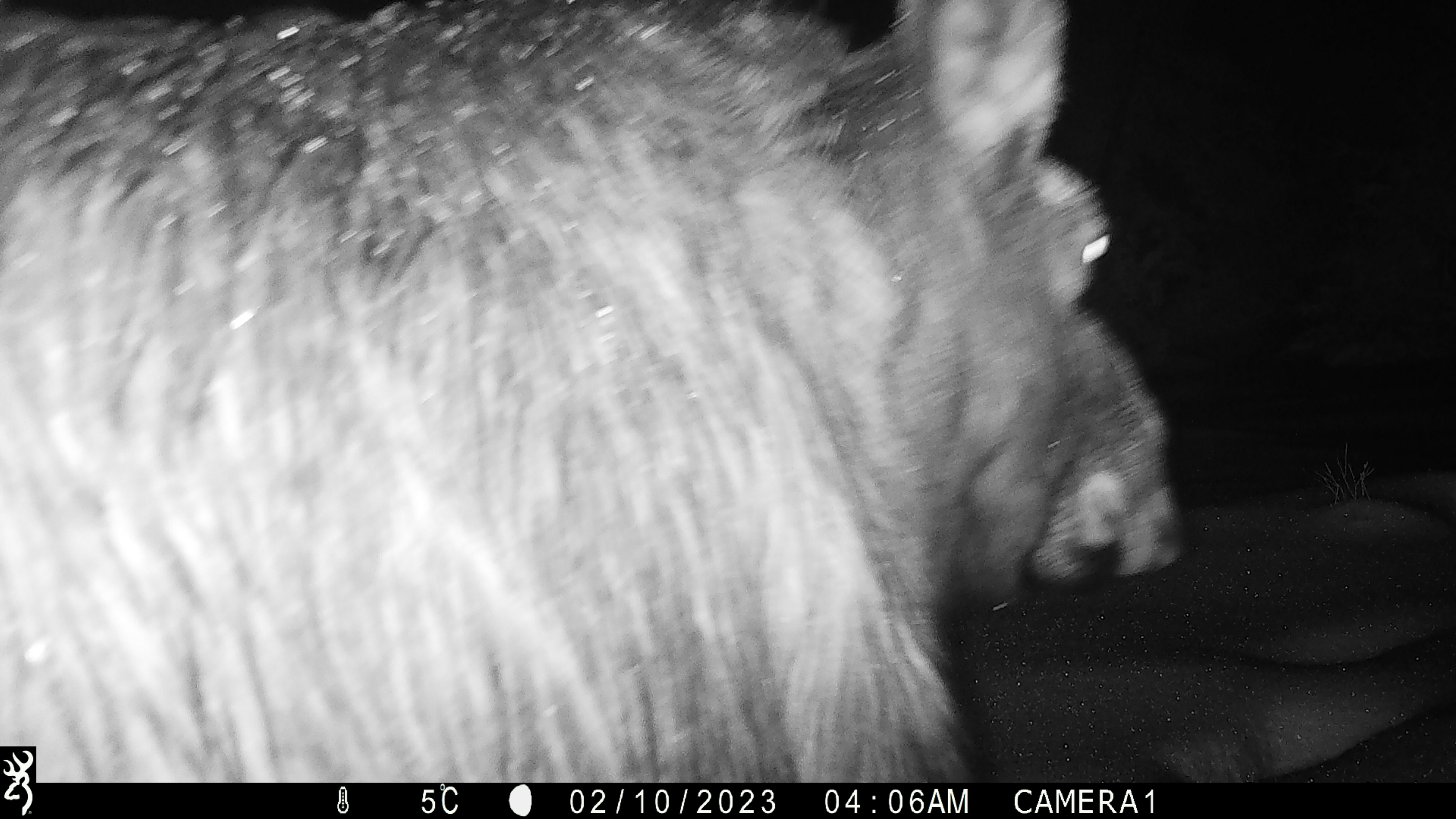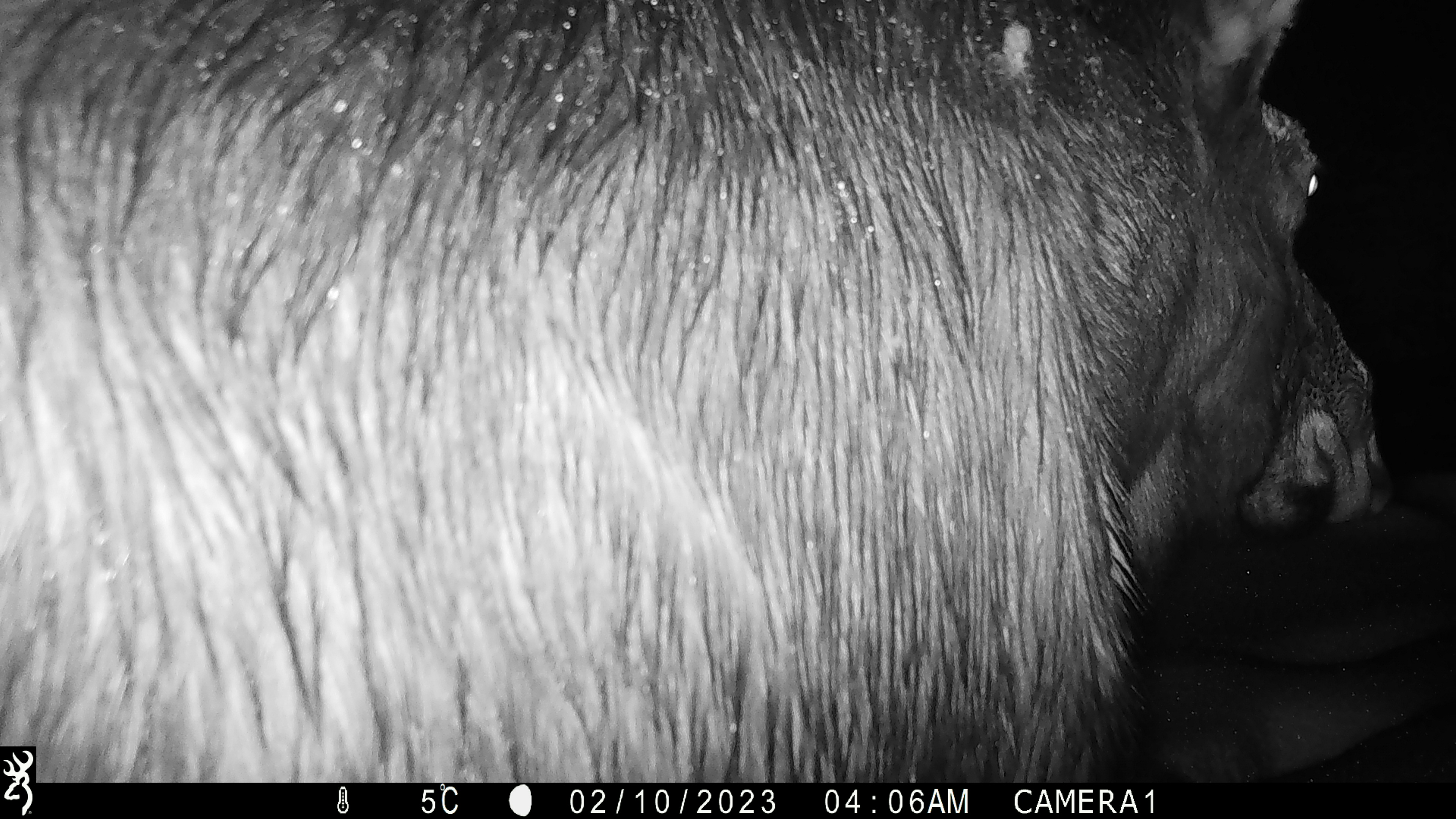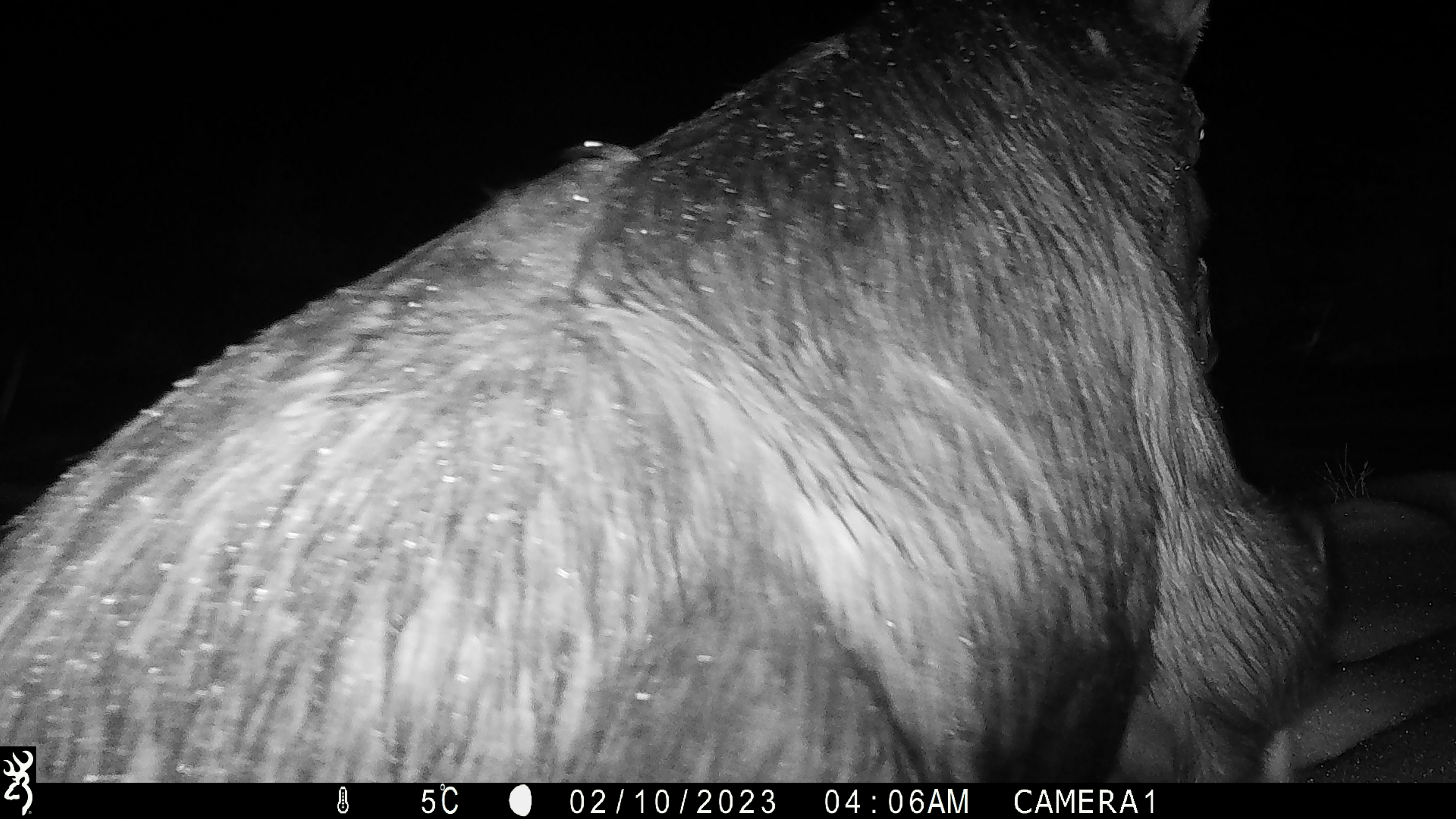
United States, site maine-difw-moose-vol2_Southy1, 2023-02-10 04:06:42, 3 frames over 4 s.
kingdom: Animalia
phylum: Chordata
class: Mammalia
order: Artiodactyla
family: Cervidae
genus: Alces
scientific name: Alces alces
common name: moose